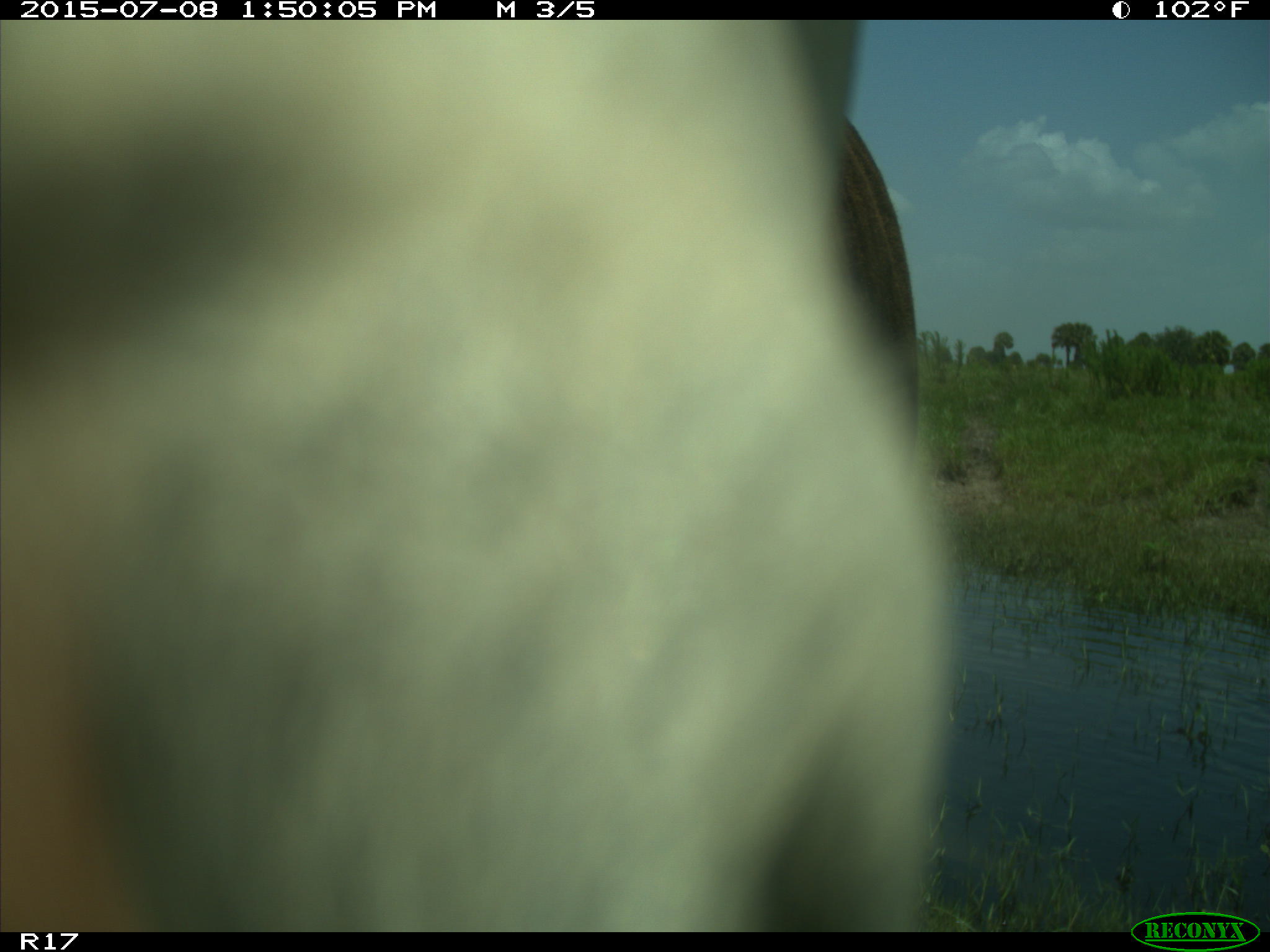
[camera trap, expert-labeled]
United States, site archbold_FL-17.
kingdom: Animalia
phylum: Chordata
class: Mammalia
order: Artiodactyla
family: Bovidae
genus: Bos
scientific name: Bos taurus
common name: domestic cow